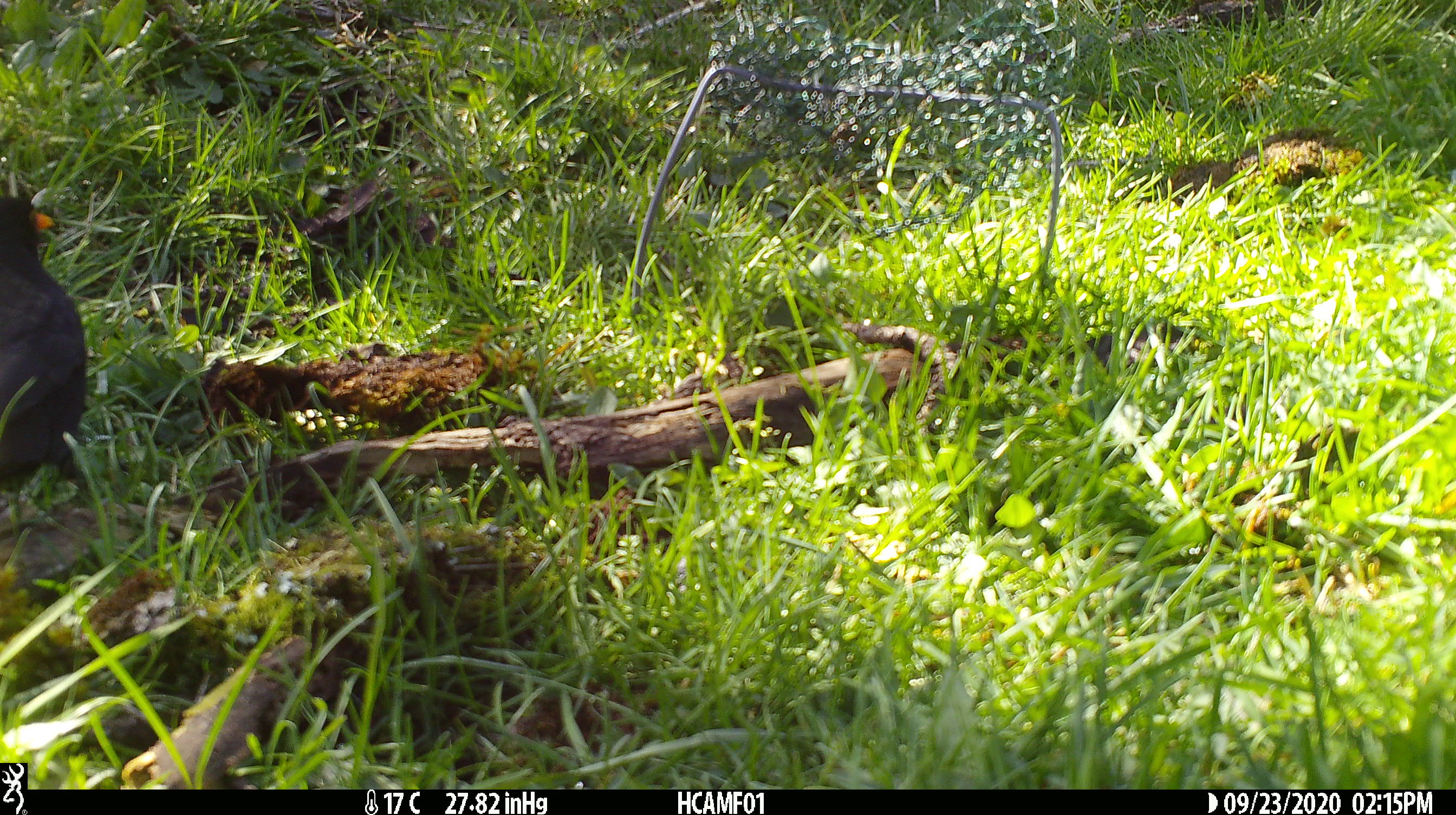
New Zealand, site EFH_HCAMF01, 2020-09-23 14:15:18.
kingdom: Animalia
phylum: Chordata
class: Aves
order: Passeriformes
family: Turdidae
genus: Turdus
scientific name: Turdus merula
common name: eurasian blackbird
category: blackbird